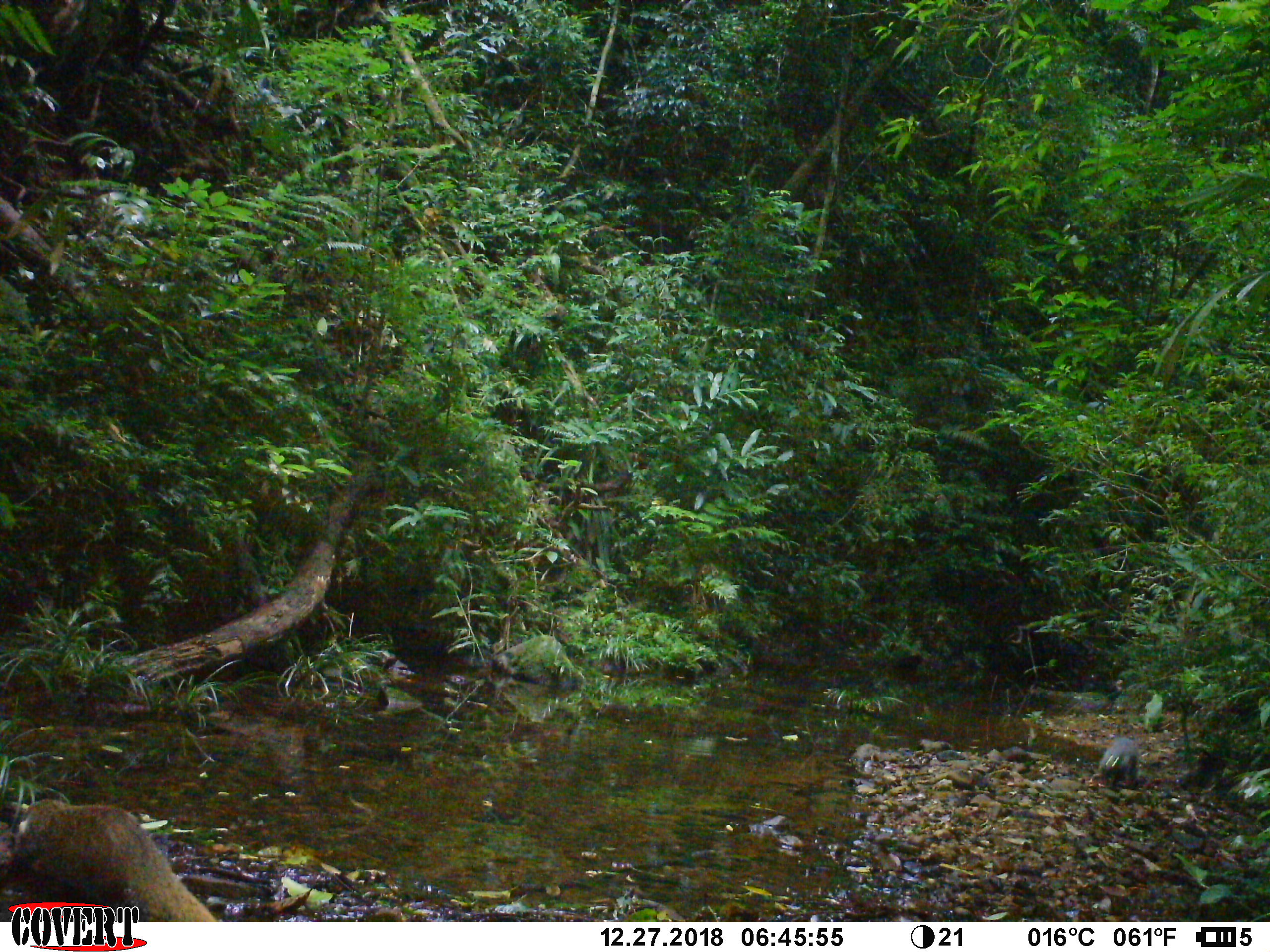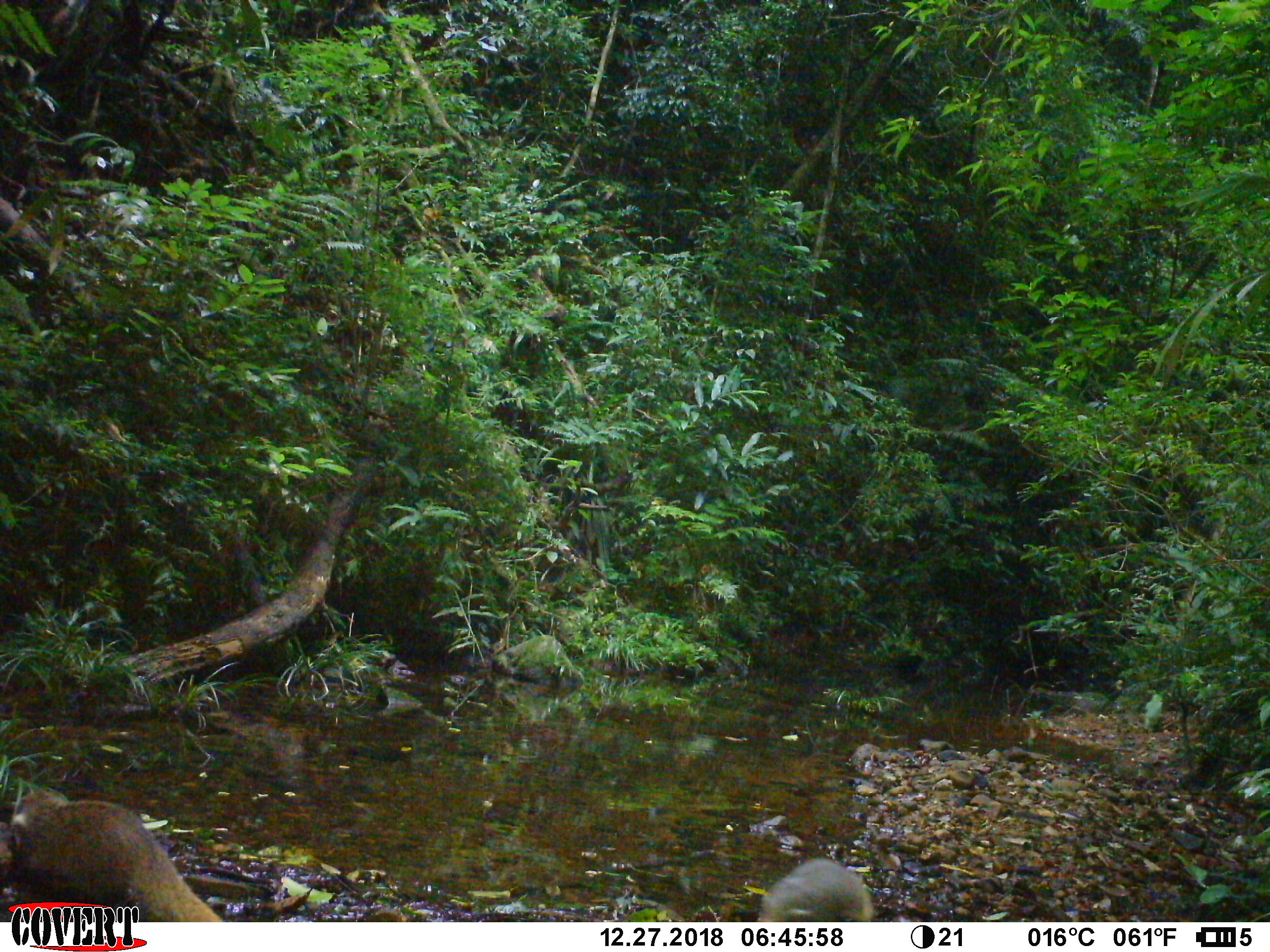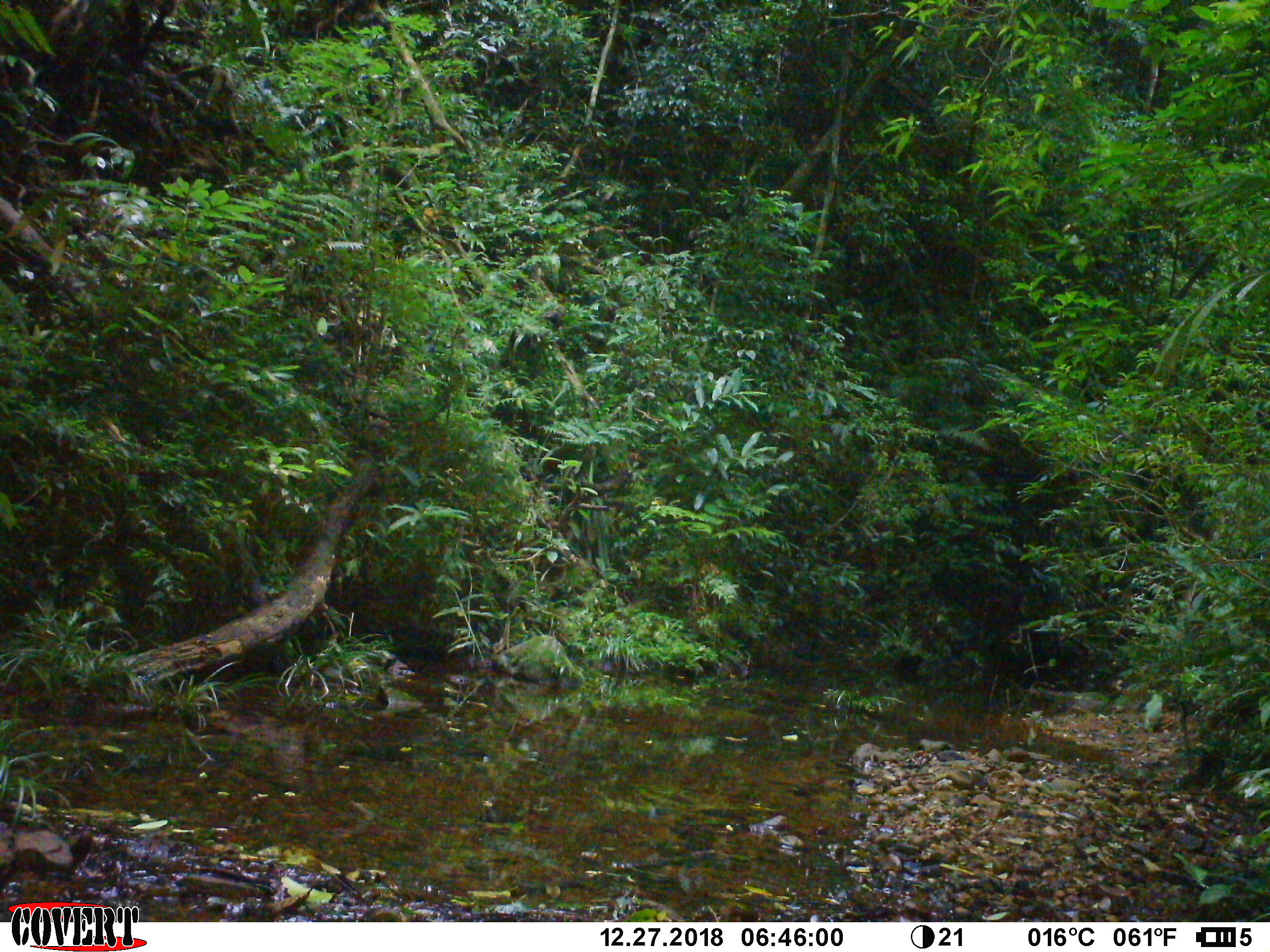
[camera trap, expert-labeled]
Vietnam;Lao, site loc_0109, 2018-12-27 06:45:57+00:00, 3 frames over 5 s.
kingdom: Animalia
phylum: Chordata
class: Mammalia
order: Carnivora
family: Herpestidae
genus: Urva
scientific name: Urva urva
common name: crab-eating mongoose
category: crab eating mongoose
Crab eating mongoose (crab-eating mongoose) (Urva urva). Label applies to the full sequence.